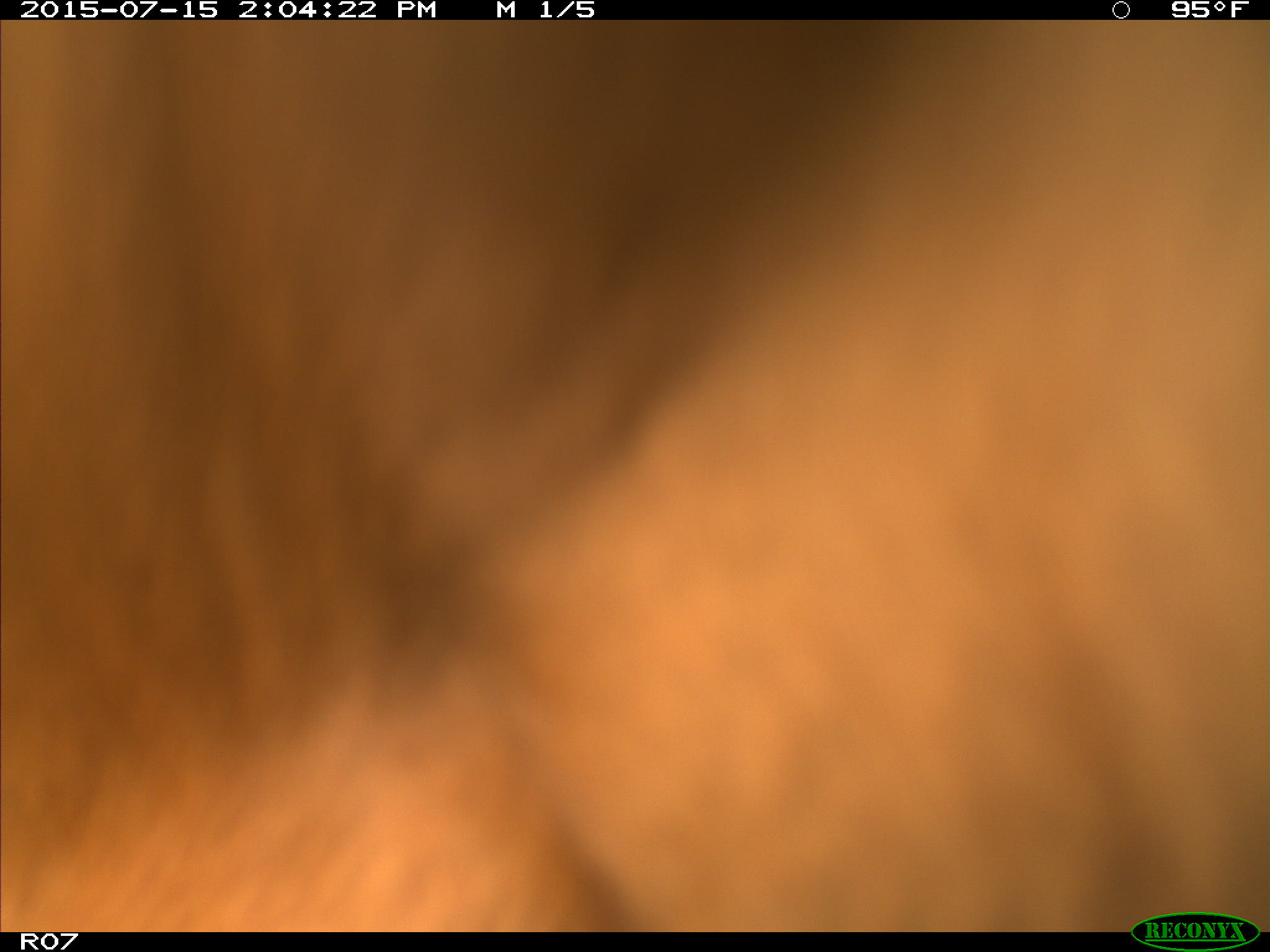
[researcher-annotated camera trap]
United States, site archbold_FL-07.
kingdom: Animalia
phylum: Chordata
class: Mammalia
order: Artiodactyla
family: Bovidae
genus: Bos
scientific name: Bos taurus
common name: domestic cow